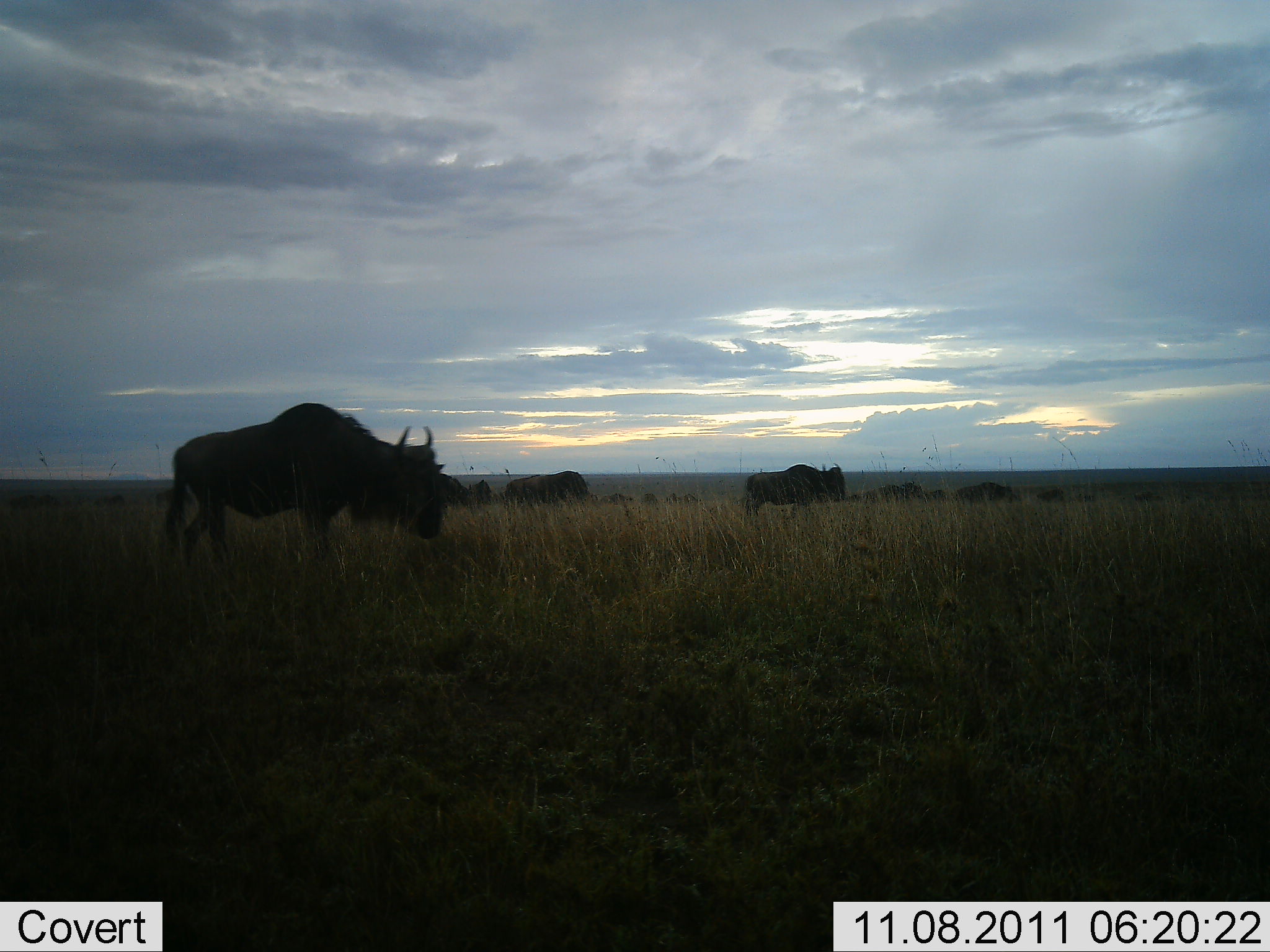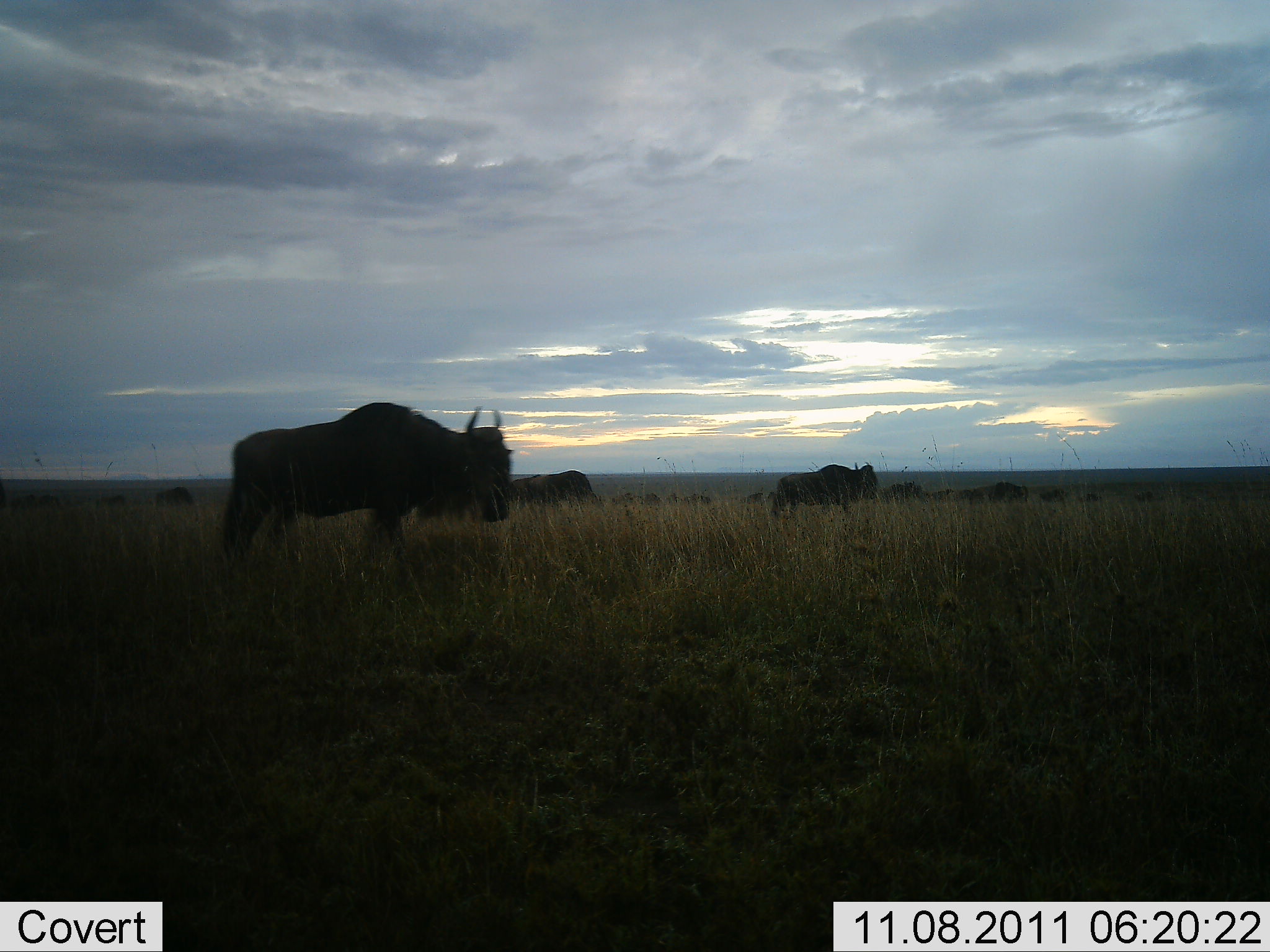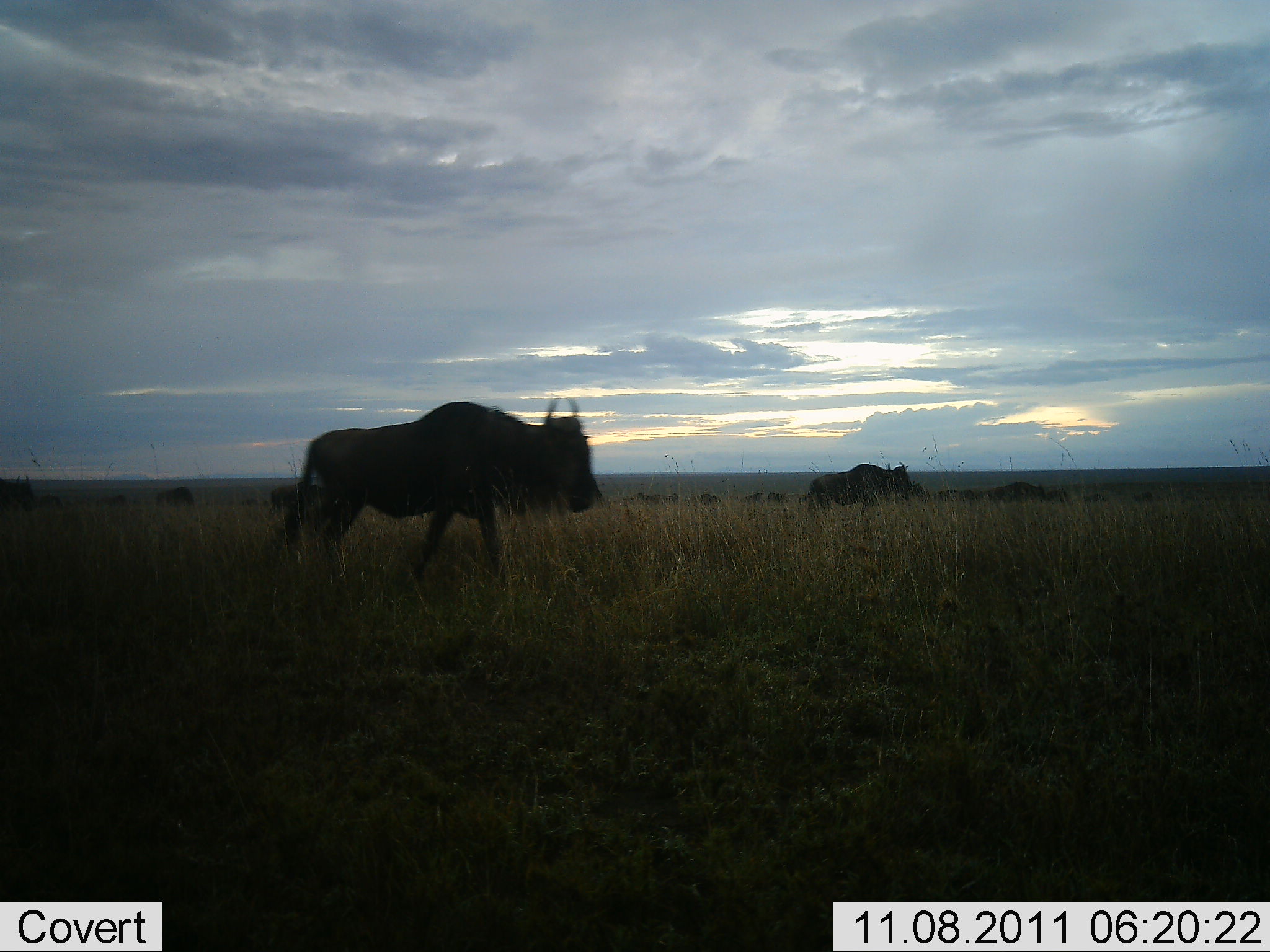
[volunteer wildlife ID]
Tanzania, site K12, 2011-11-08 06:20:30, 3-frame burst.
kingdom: Animalia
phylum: Chordata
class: Mammalia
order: Artiodactyla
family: Bovidae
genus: Connochaetes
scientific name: Connochaetes taurinus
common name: blue wildebeest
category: wildebeest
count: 11-50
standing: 15%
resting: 0%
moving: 85%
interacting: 0%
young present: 0%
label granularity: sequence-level